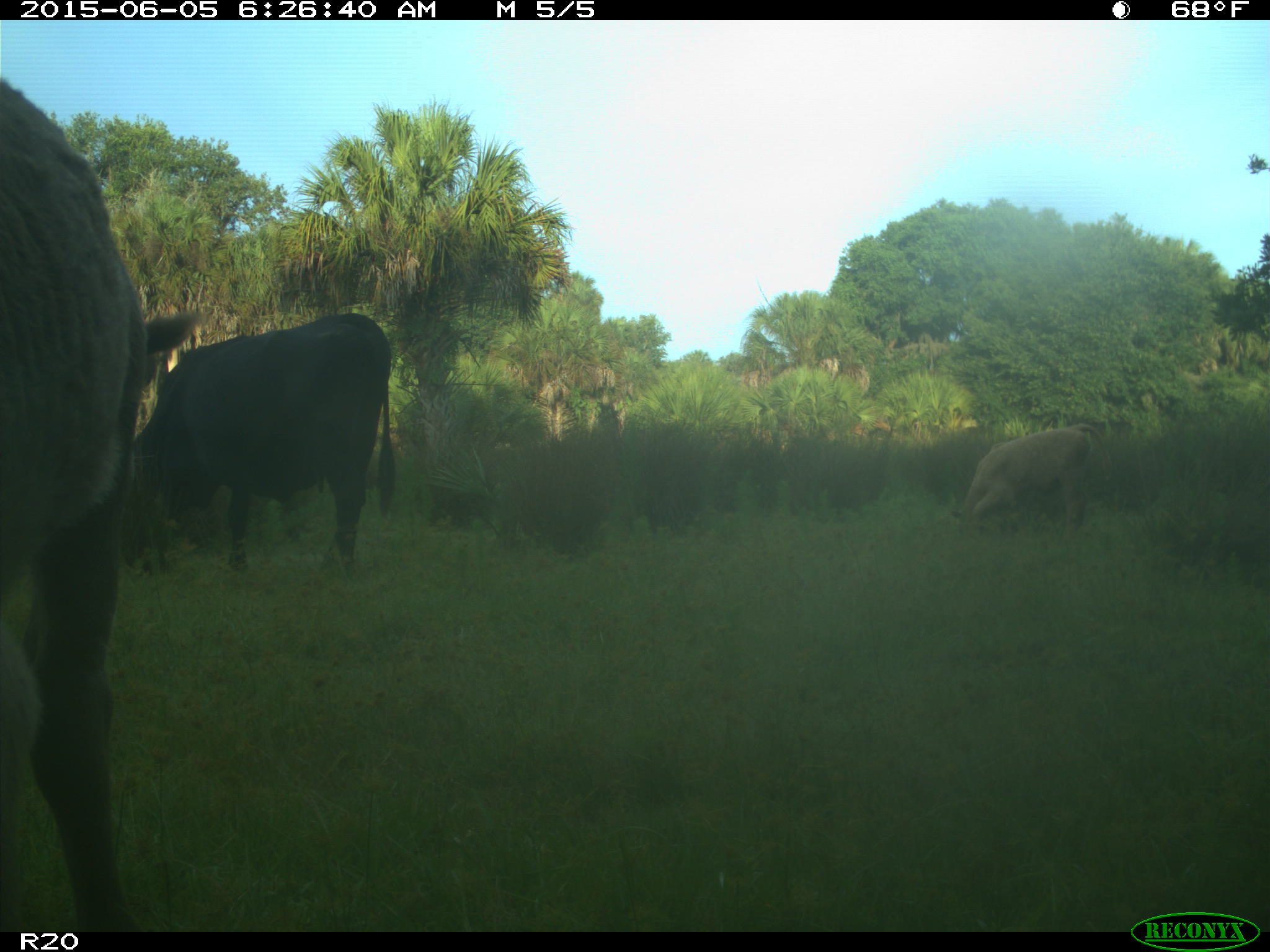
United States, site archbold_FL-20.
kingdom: Animalia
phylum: Chordata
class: Mammalia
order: Artiodactyla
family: Bovidae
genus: Bos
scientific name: Bos taurus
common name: domestic cow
Bos taurus (domestic cow).